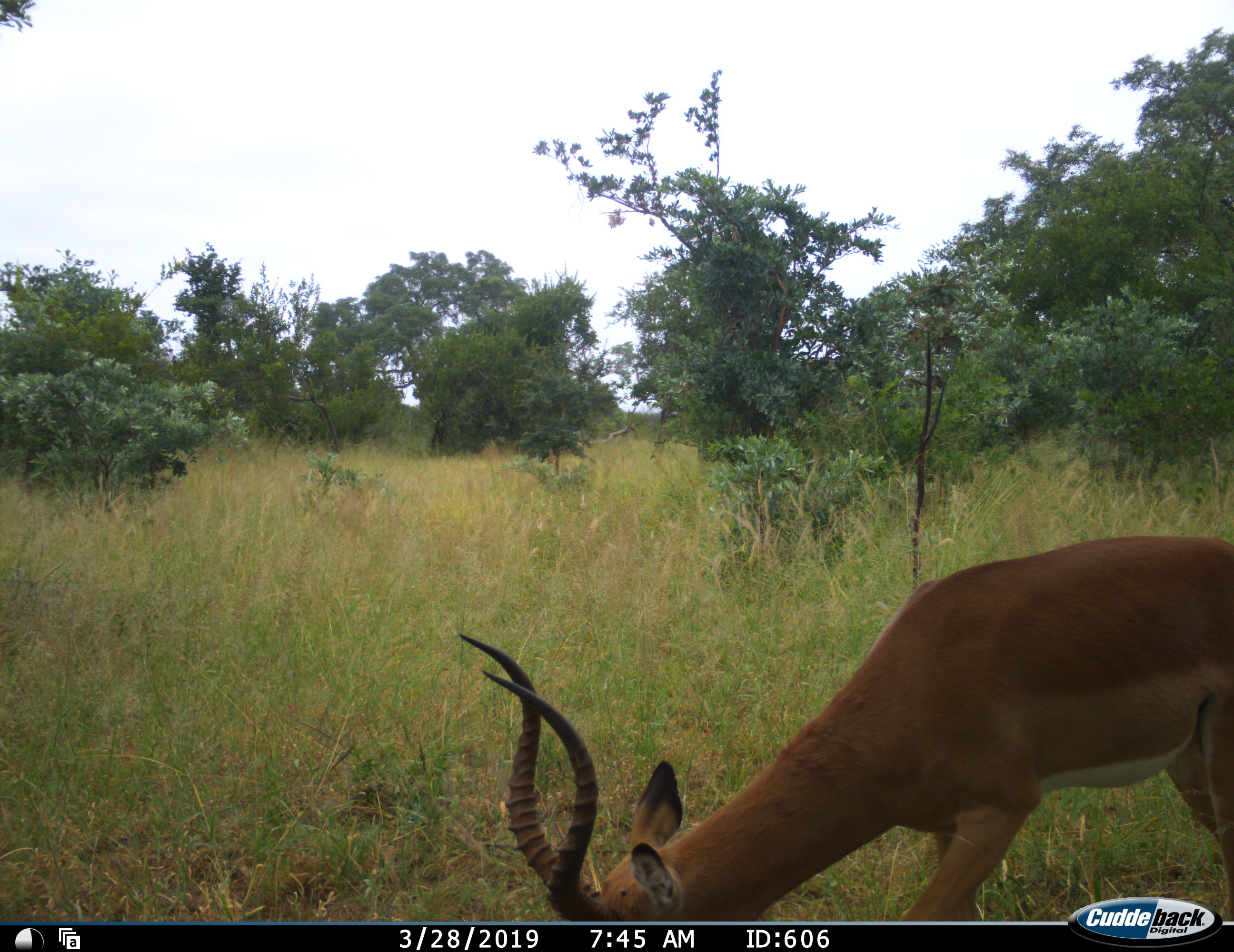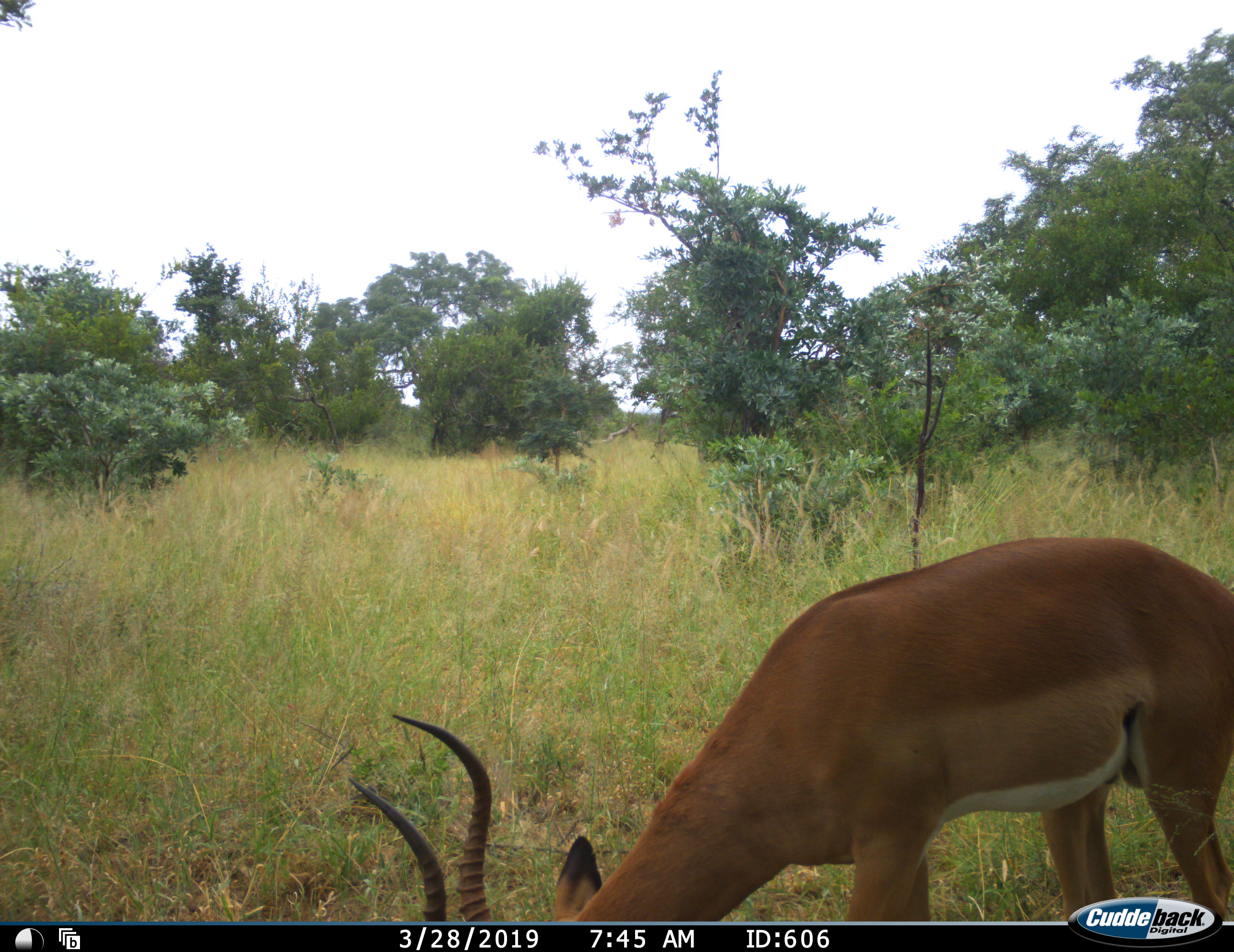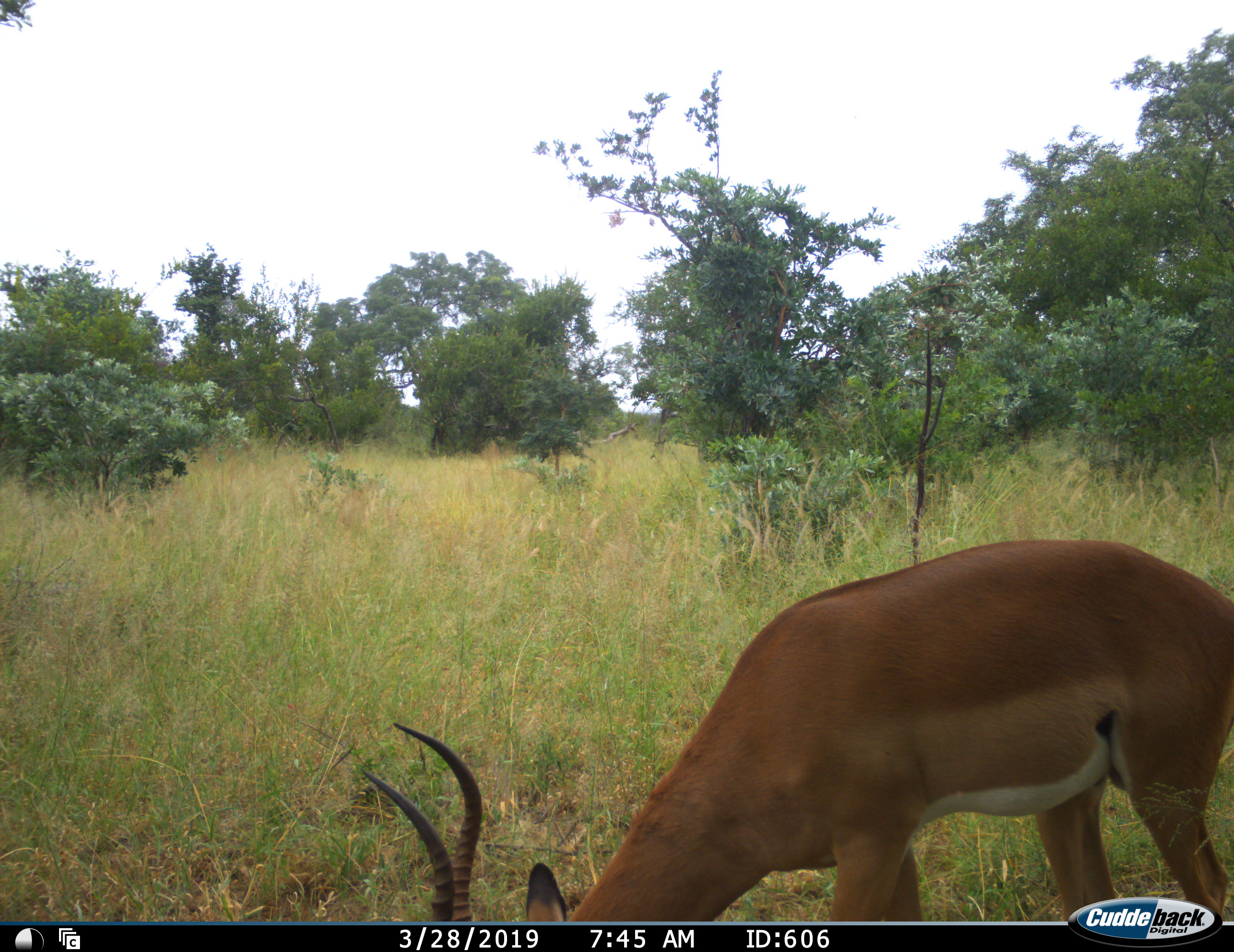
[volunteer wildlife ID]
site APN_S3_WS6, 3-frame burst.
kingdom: Animalia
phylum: Chordata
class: Mammalia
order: Artiodactyla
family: Bovidae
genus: Aepyceros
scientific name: Aepyceros melampus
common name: impala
Impala (Aepyceros melampus), count 1. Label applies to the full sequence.